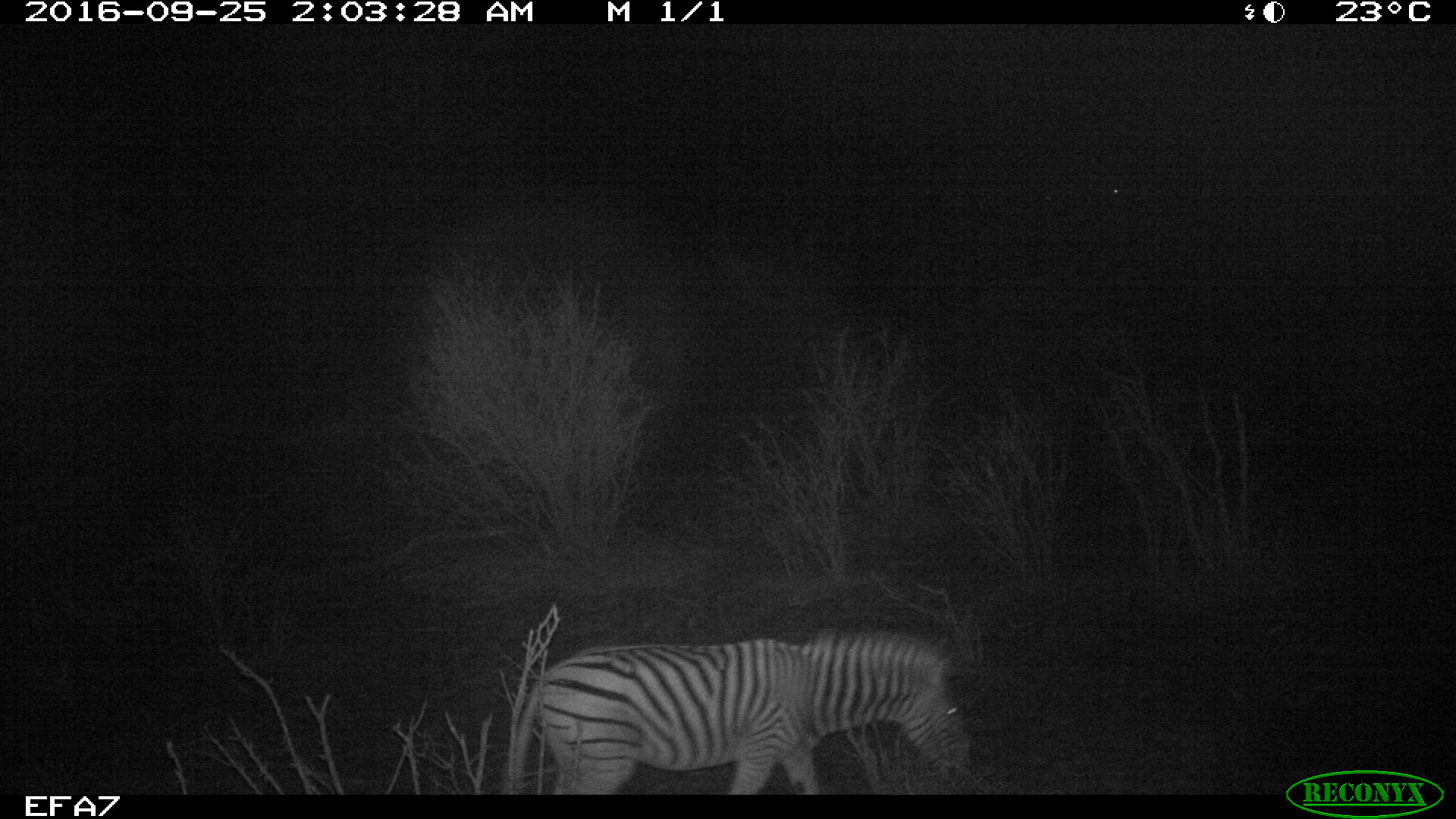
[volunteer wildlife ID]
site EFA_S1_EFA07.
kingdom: Animalia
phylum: Chordata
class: Mammalia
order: Perissodactyla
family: Equidae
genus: Equus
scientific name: Equus quagga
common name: plains zebra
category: zebraplains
Zebraplains (plains zebra) (Equus quagga), count 1. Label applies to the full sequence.